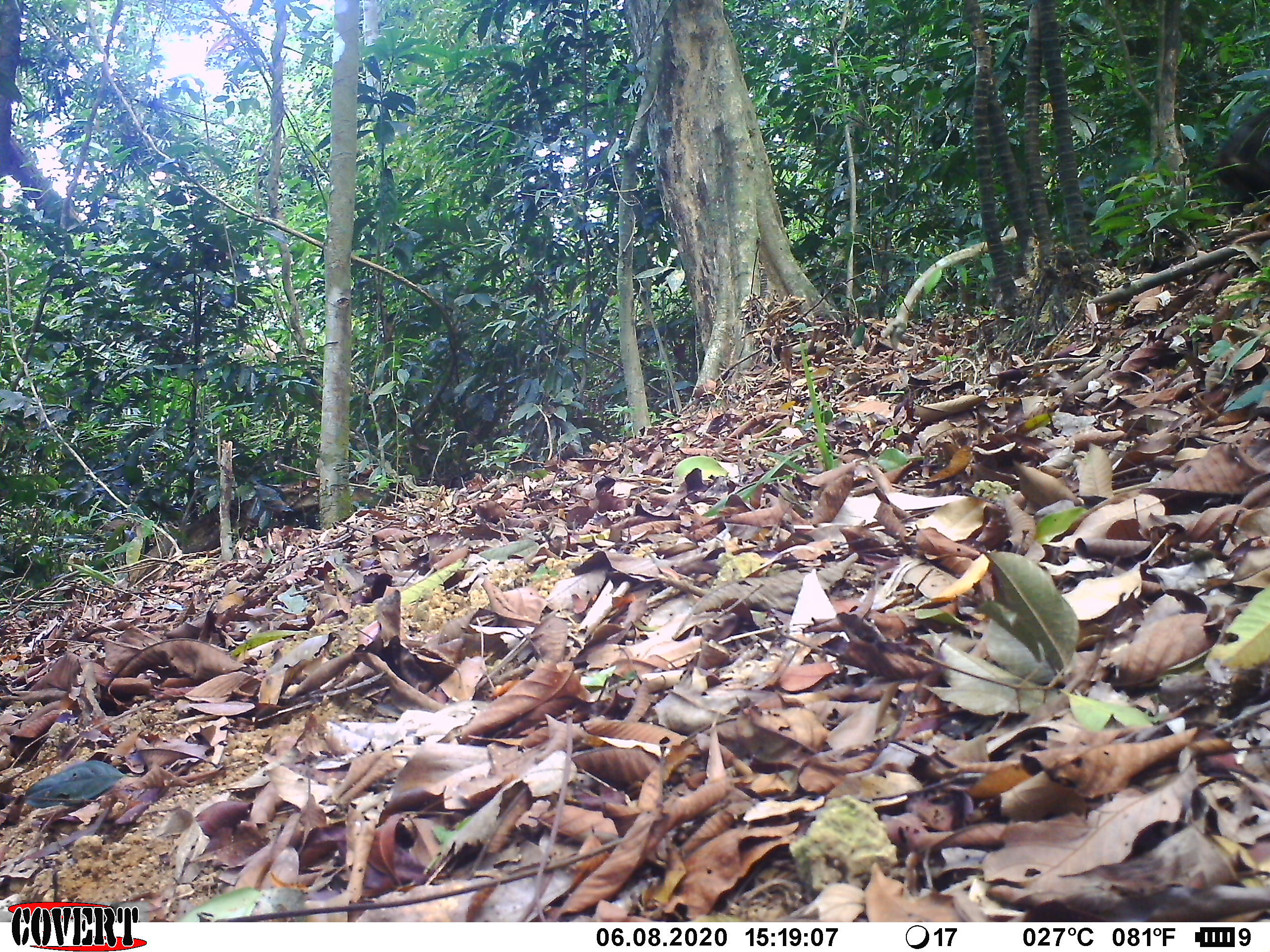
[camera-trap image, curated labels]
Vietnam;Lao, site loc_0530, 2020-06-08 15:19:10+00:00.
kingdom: Animalia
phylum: Chordata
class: Mammalia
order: Primates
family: Cercopithecidae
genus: Macaca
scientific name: Macaca arctoides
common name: stump-tailed macaque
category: stump tailed macaque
Stump tailed macaque (stump-tailed macaque) (Macaca arctoides). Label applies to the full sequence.